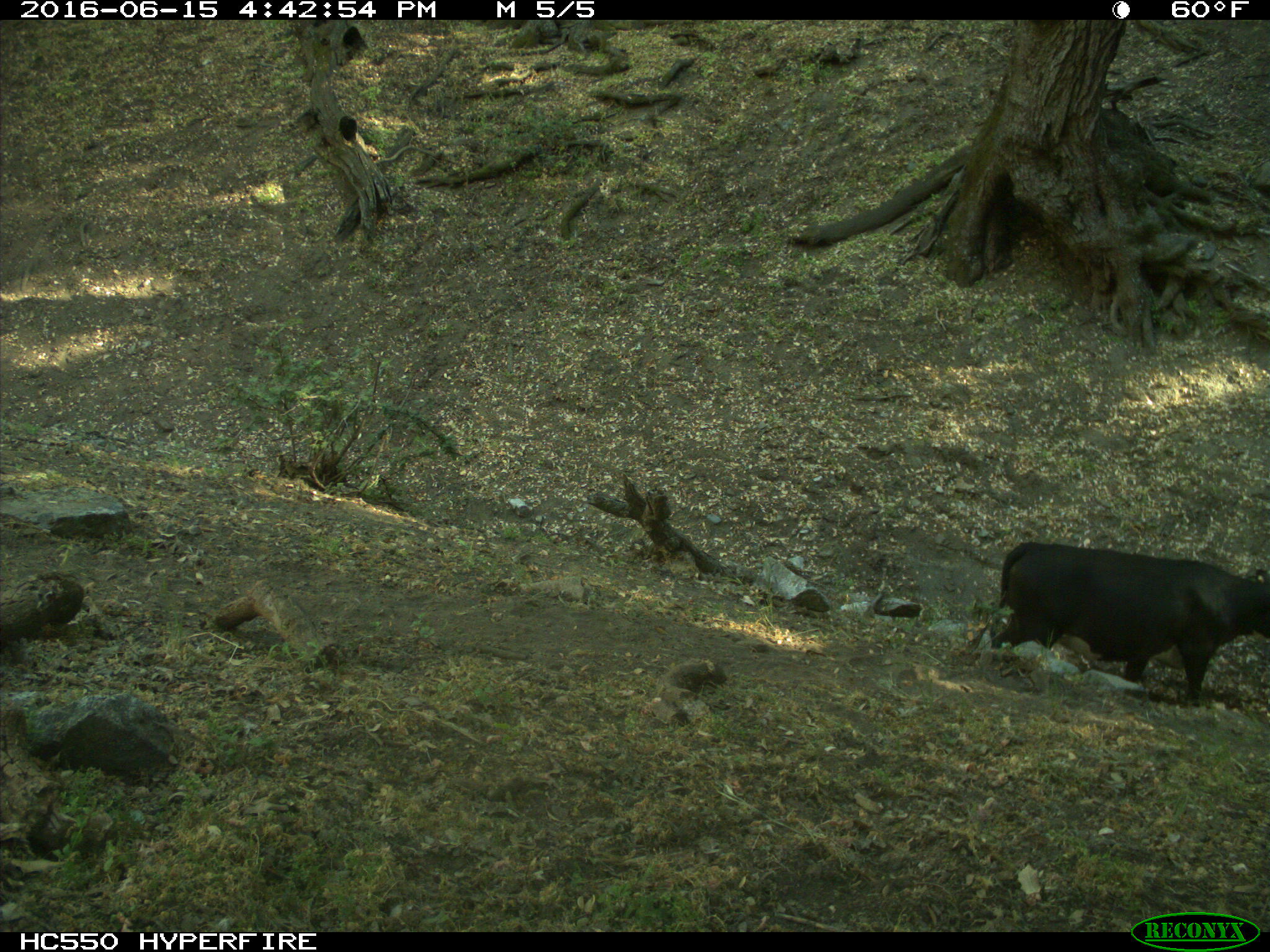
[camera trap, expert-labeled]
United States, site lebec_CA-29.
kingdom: Animalia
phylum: Chordata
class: Mammalia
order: Artiodactyla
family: Bovidae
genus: Bos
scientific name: Bos taurus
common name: domestic cow